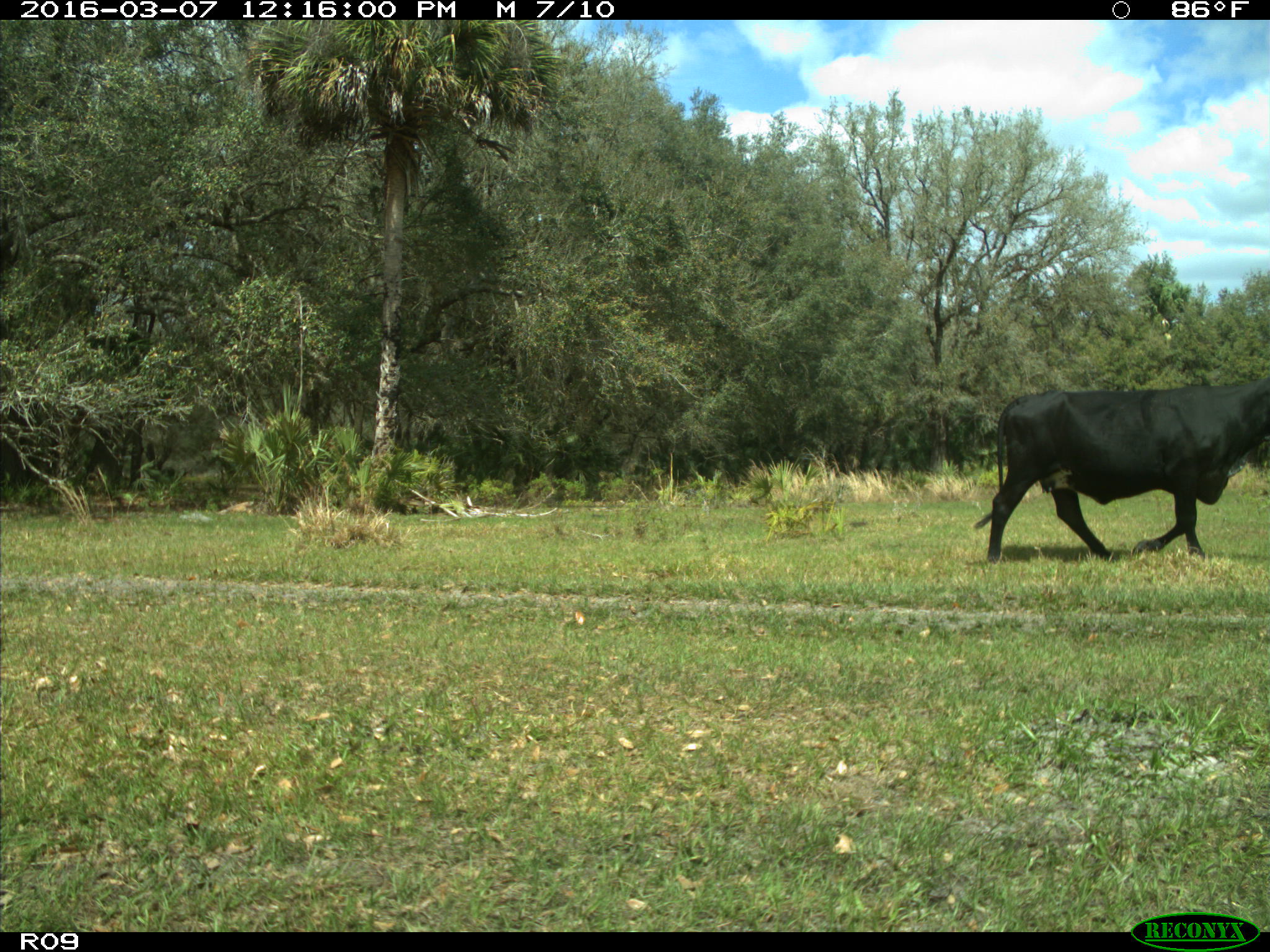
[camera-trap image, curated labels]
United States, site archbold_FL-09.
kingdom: Animalia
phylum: Chordata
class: Mammalia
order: Artiodactyla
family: Bovidae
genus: Bos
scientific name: Bos taurus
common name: domestic cow